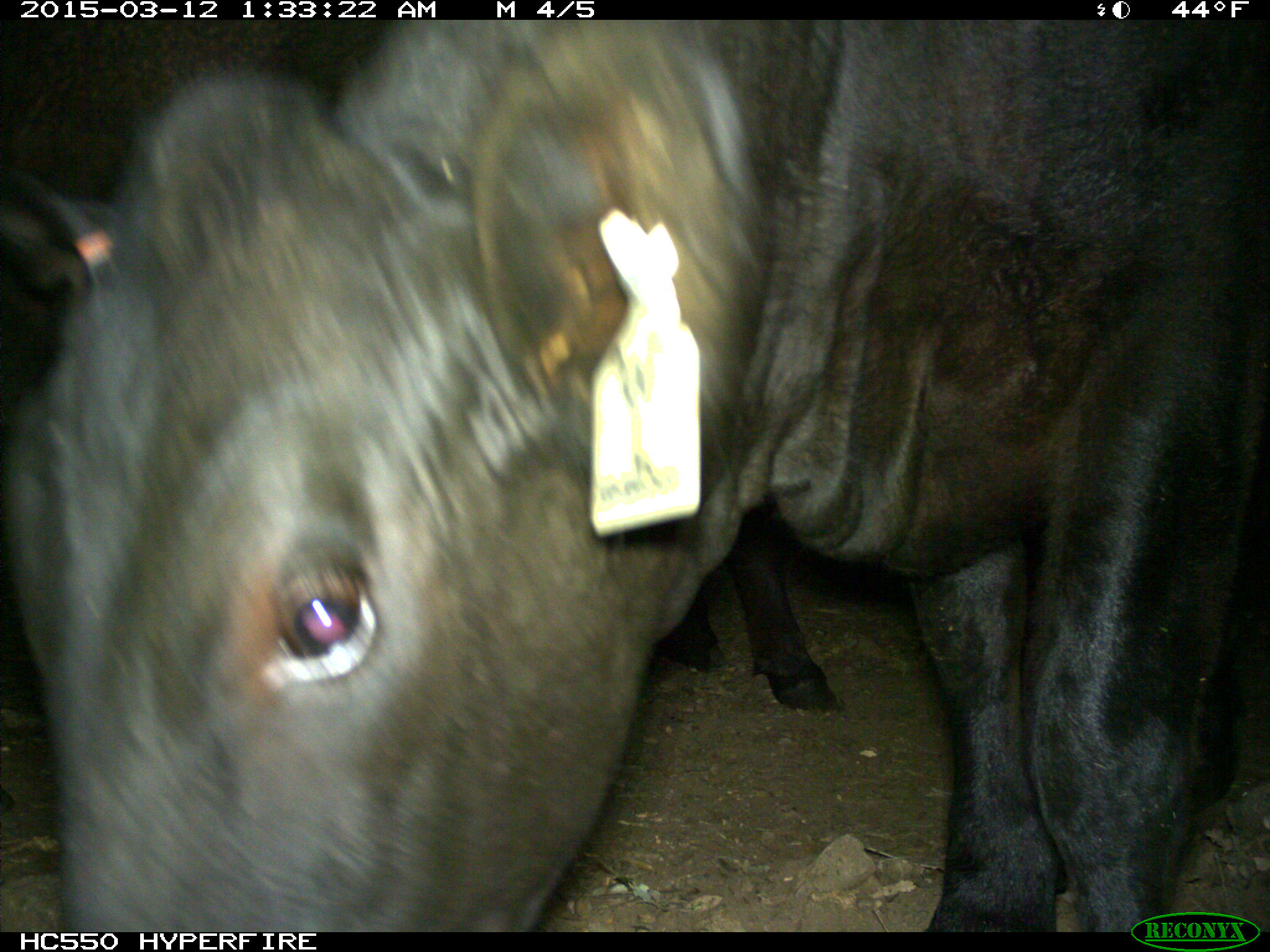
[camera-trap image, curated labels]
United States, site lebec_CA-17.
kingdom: Animalia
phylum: Chordata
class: Mammalia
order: Artiodactyla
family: Bovidae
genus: Bos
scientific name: Bos taurus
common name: domestic cow